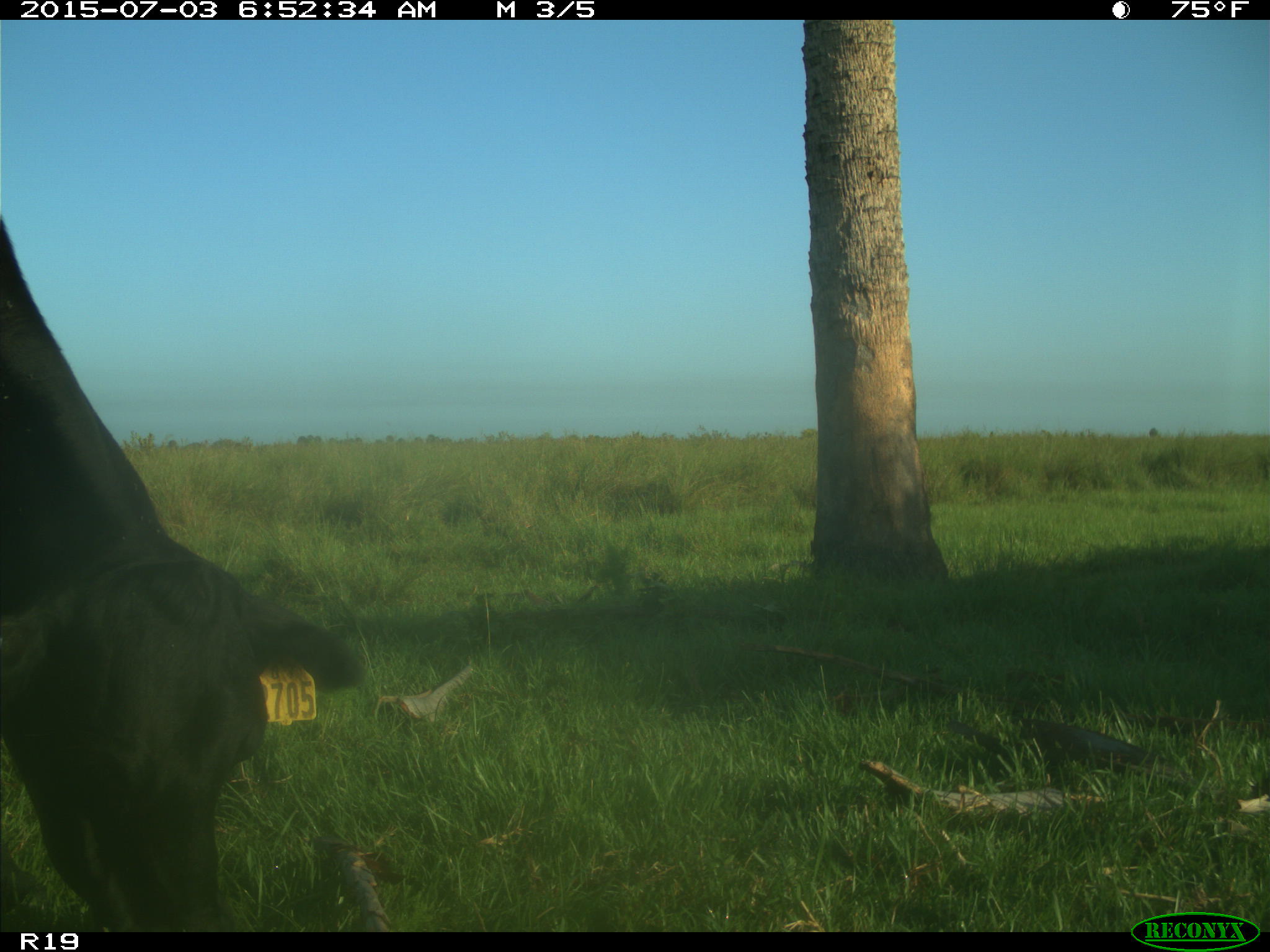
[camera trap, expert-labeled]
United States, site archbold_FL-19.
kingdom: Animalia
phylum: Chordata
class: Mammalia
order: Artiodactyla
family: Bovidae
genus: Bos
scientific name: Bos taurus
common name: domestic cow